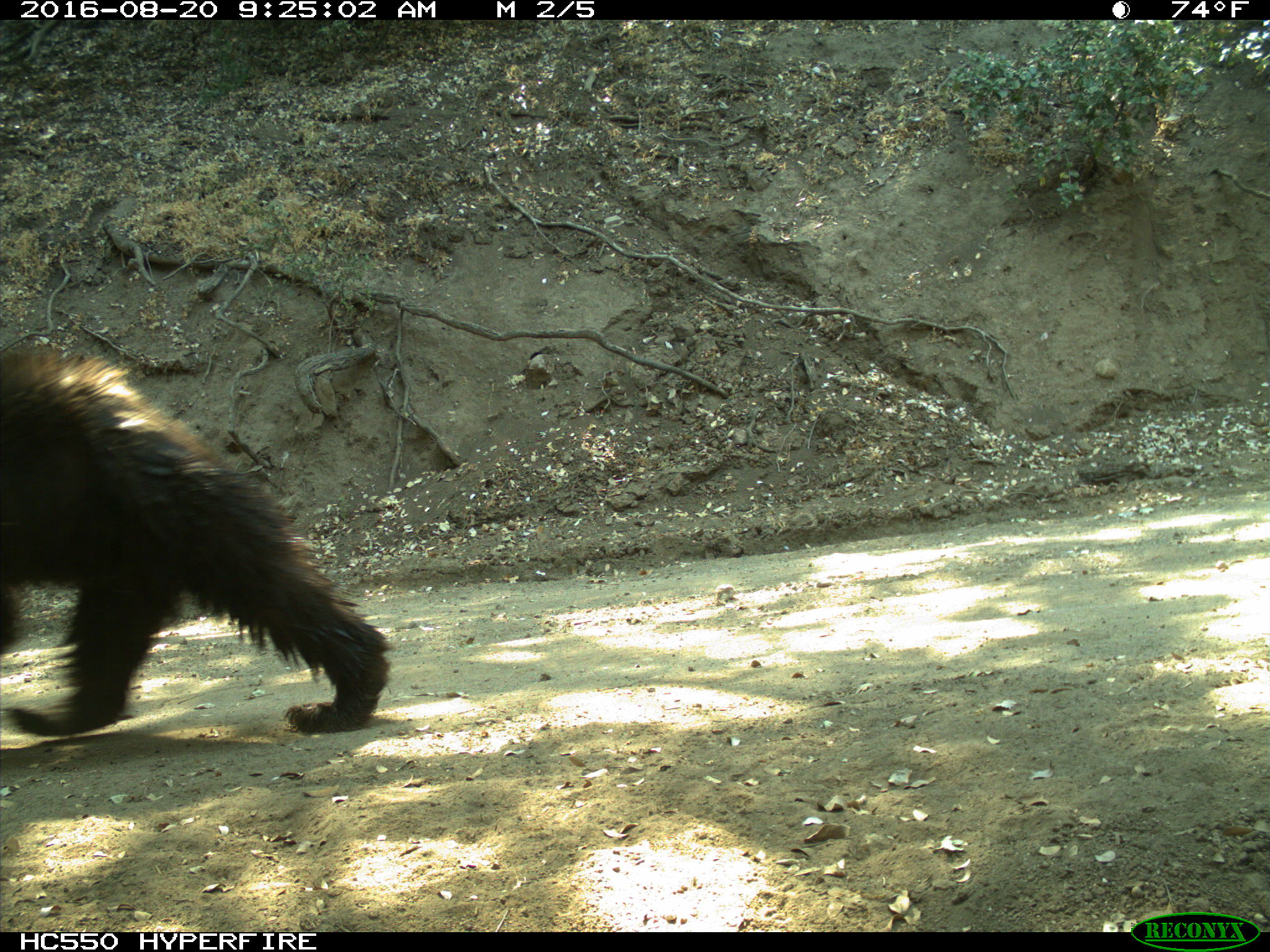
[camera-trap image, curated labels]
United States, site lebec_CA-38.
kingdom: Animalia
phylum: Chordata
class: Mammalia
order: Carnivora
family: Ursidae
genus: Ursus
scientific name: Ursus americanus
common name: american black bear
Ursus americanus (american black bear).